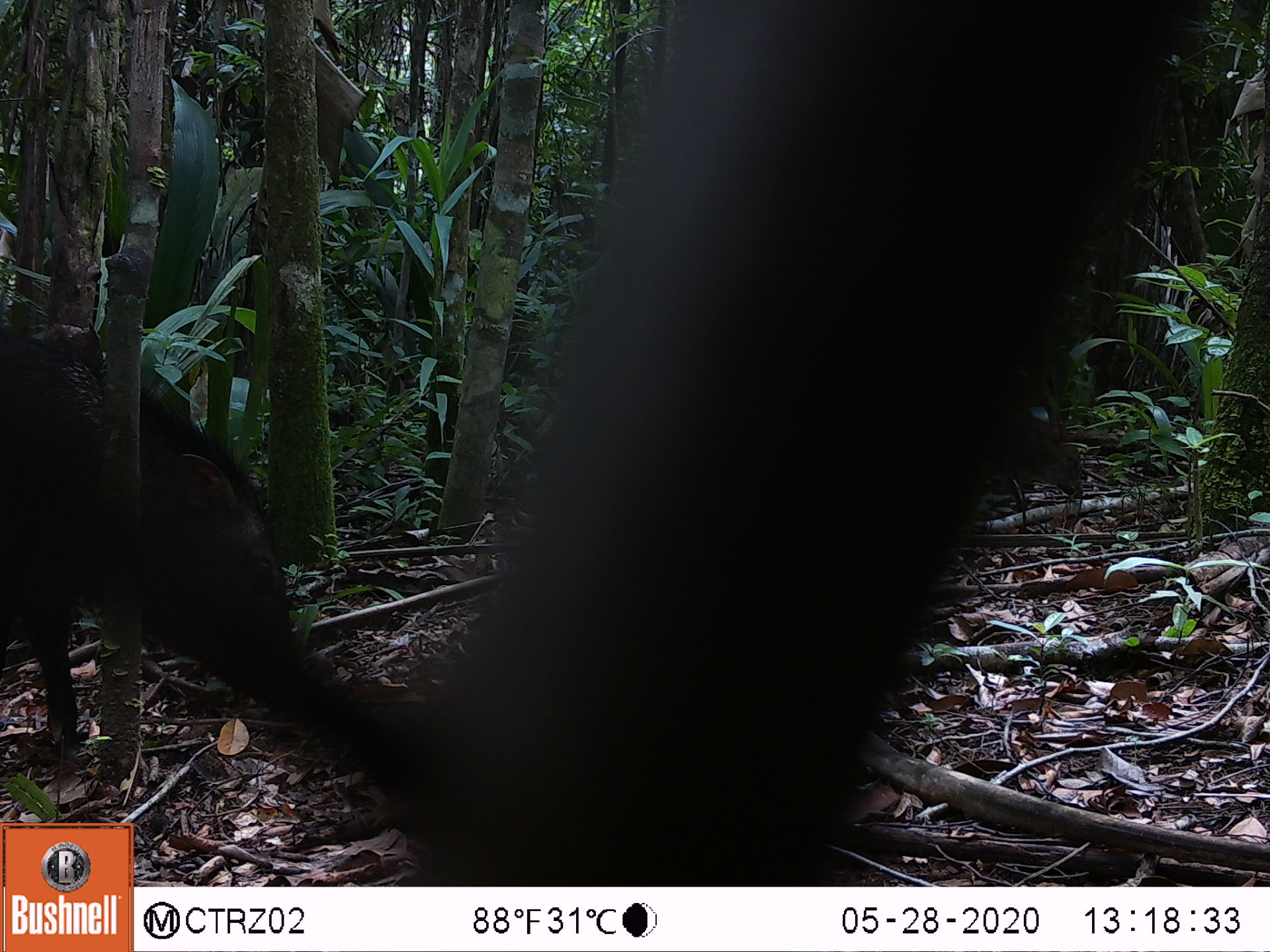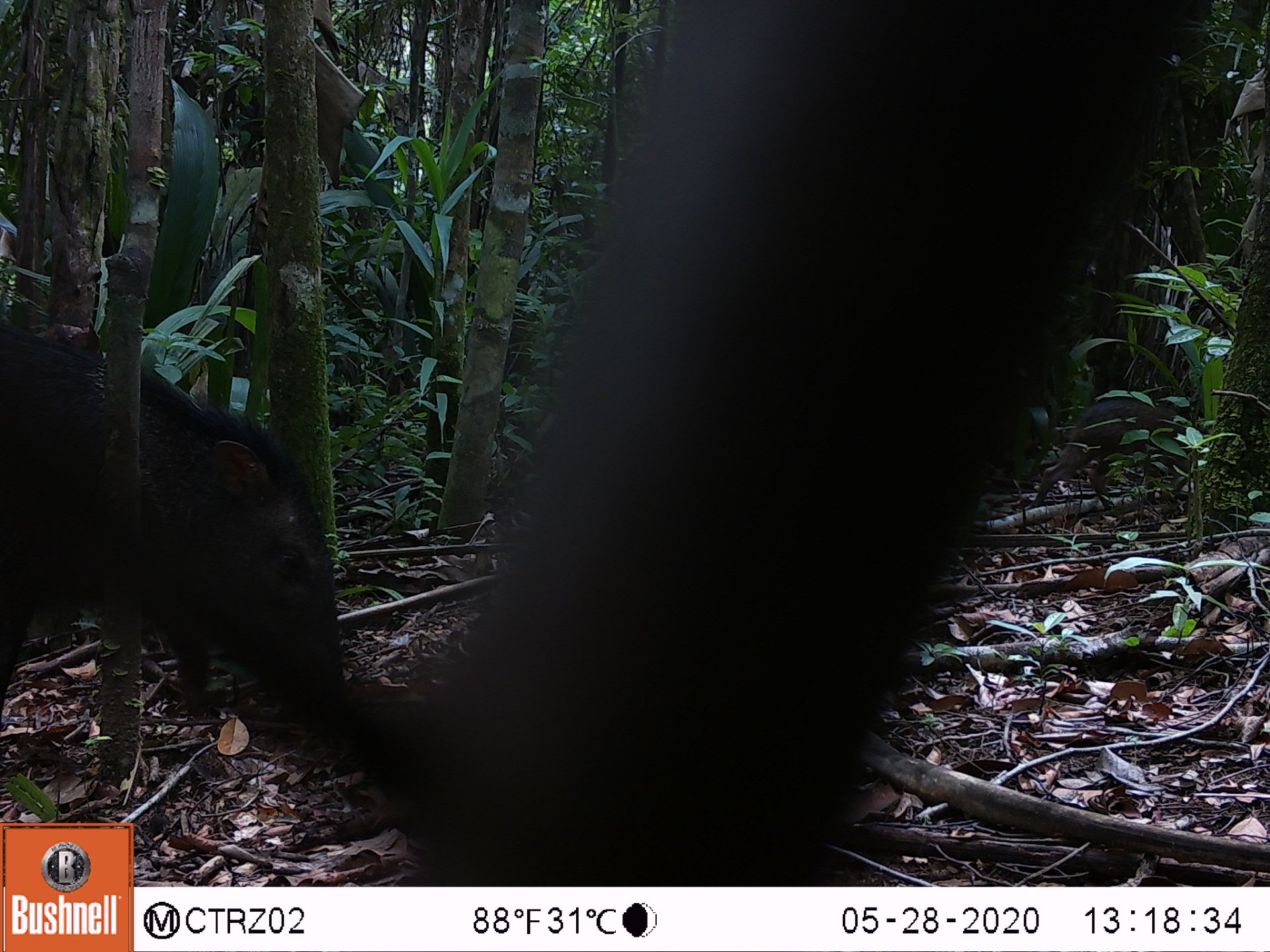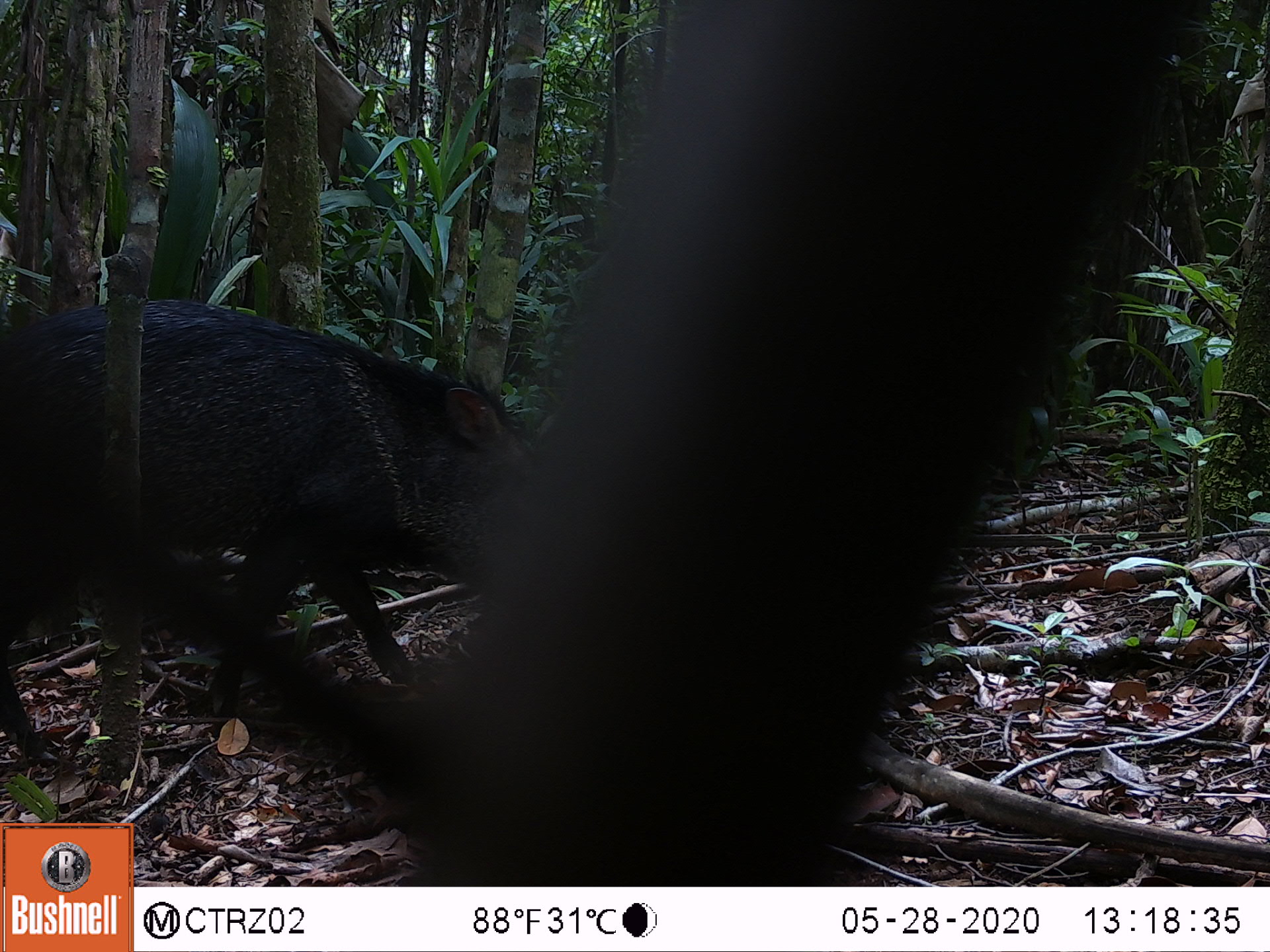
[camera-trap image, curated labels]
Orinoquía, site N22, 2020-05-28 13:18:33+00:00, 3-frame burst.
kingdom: Animalia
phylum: Chordata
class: Mammalia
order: Artiodactyla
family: Tayassuidae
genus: Pecari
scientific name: Pecari tajacu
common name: collared peccary